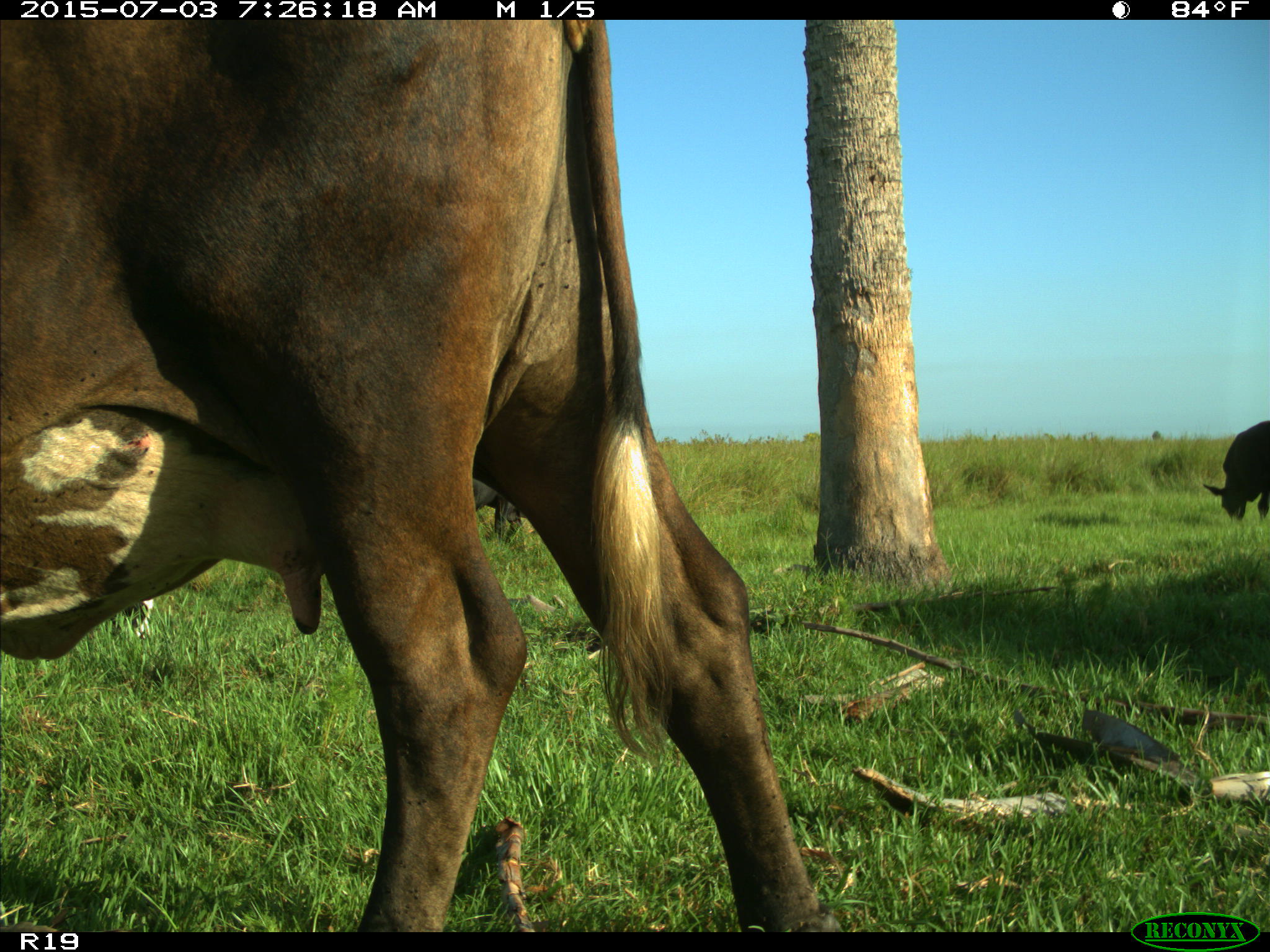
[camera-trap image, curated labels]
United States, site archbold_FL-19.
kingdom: Animalia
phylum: Chordata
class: Mammalia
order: Artiodactyla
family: Bovidae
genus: Bos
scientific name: Bos taurus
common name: domestic cow